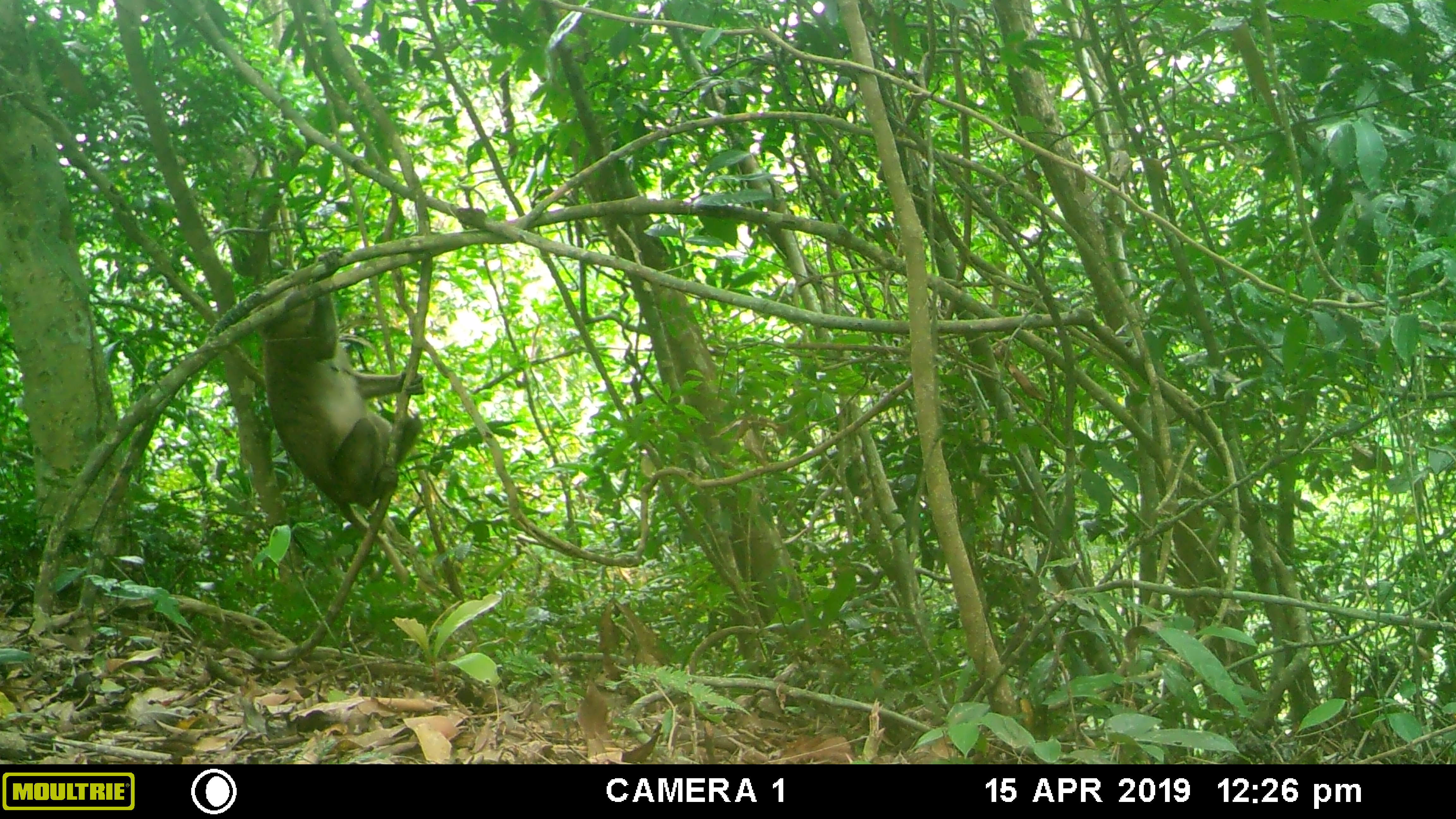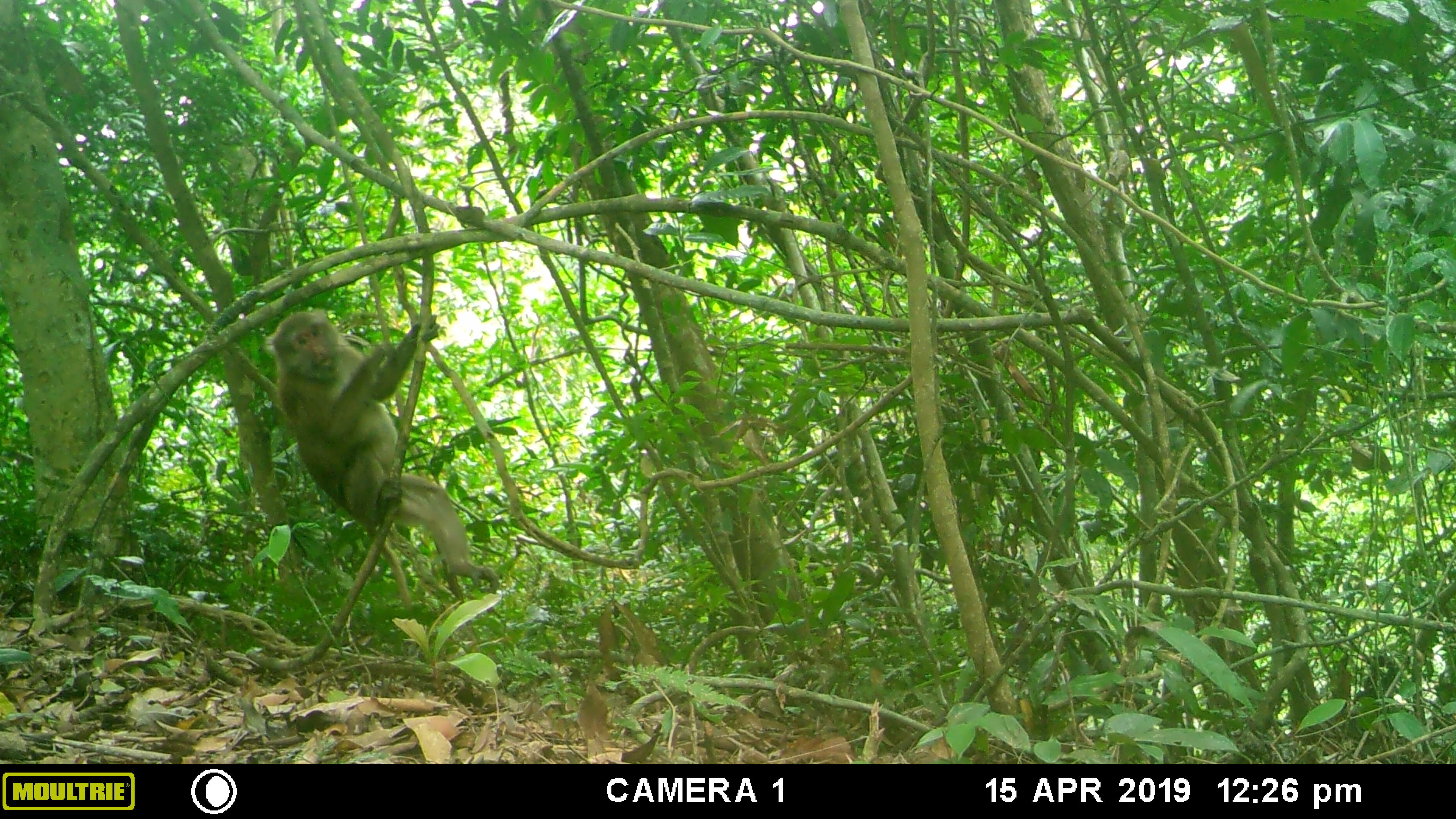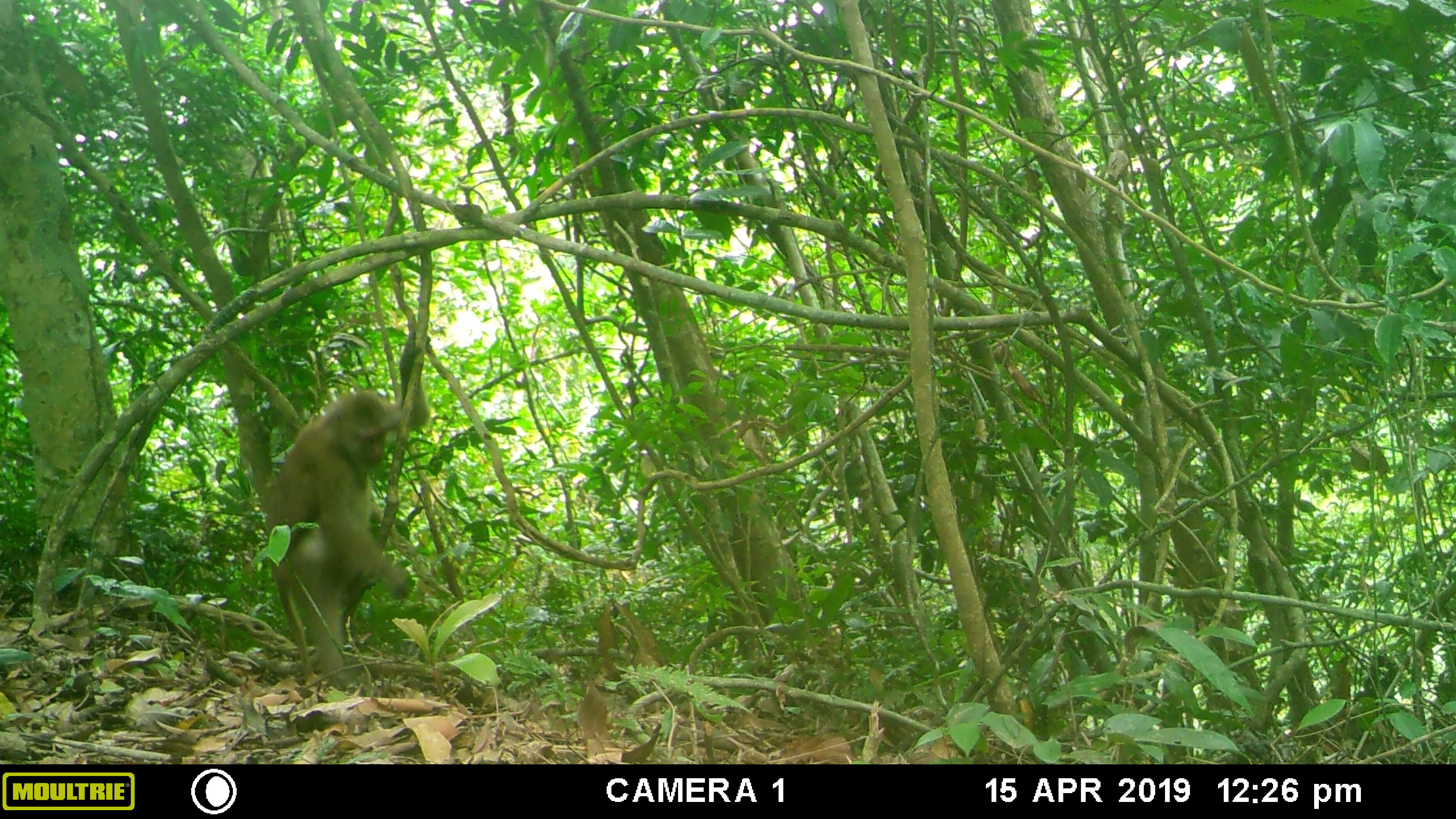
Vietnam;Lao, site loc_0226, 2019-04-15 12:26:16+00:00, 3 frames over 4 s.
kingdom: Animalia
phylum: Chordata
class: Mammalia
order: Primates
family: Cercopithecidae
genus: Macaca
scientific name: Macaca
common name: macaques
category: assam or rhesus macaque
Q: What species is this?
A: Assam or rhesus macaque (macaques) (Macaca).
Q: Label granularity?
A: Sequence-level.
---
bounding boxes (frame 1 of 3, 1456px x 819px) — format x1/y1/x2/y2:
assam or rhesus macaque: 250/249/425/581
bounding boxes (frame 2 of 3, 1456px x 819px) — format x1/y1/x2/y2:
assam or rhesus macaque: 263/307/500/593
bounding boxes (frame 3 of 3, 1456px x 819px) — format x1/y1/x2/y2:
assam or rhesus macaque: 263/328/431/692